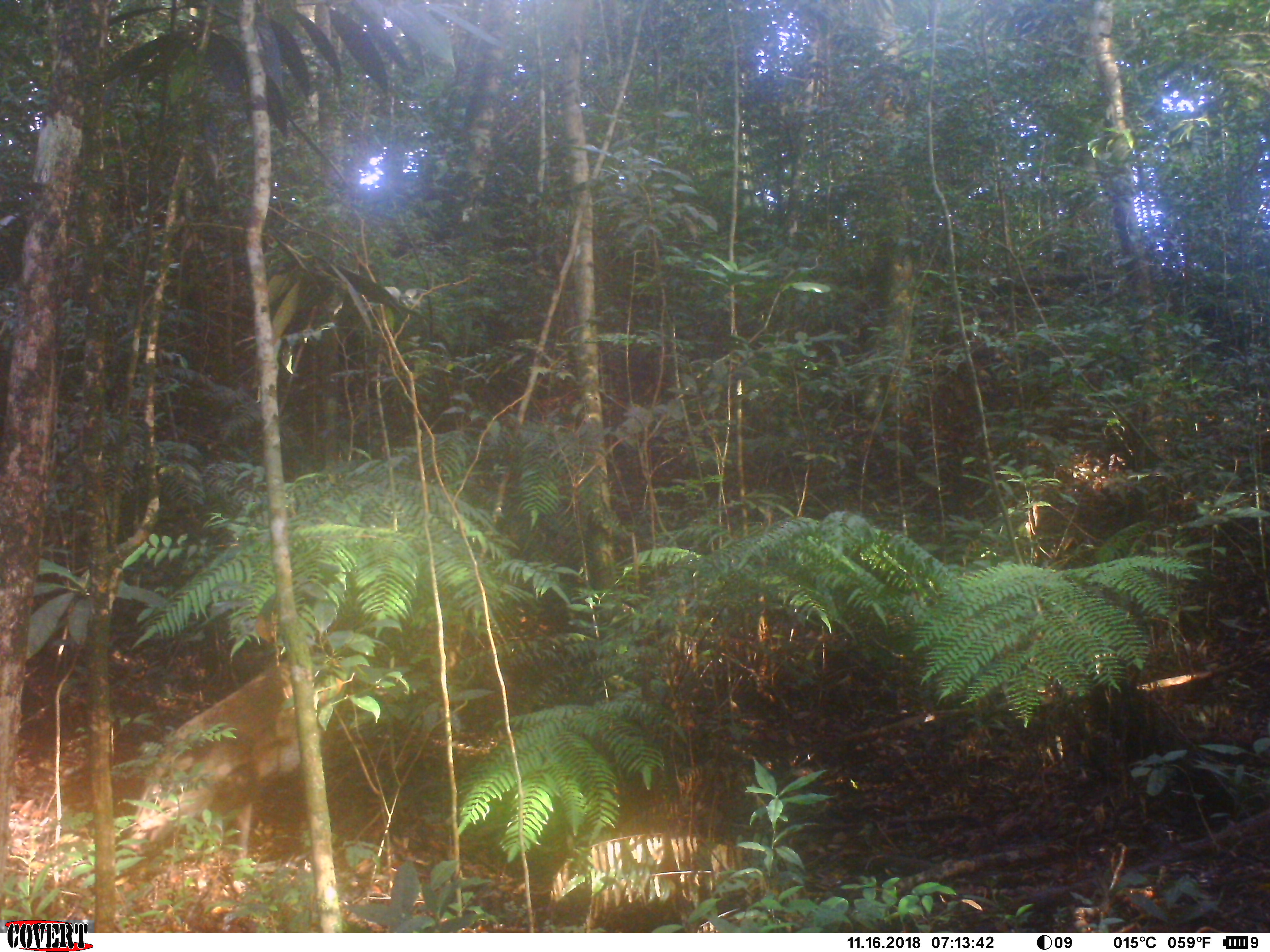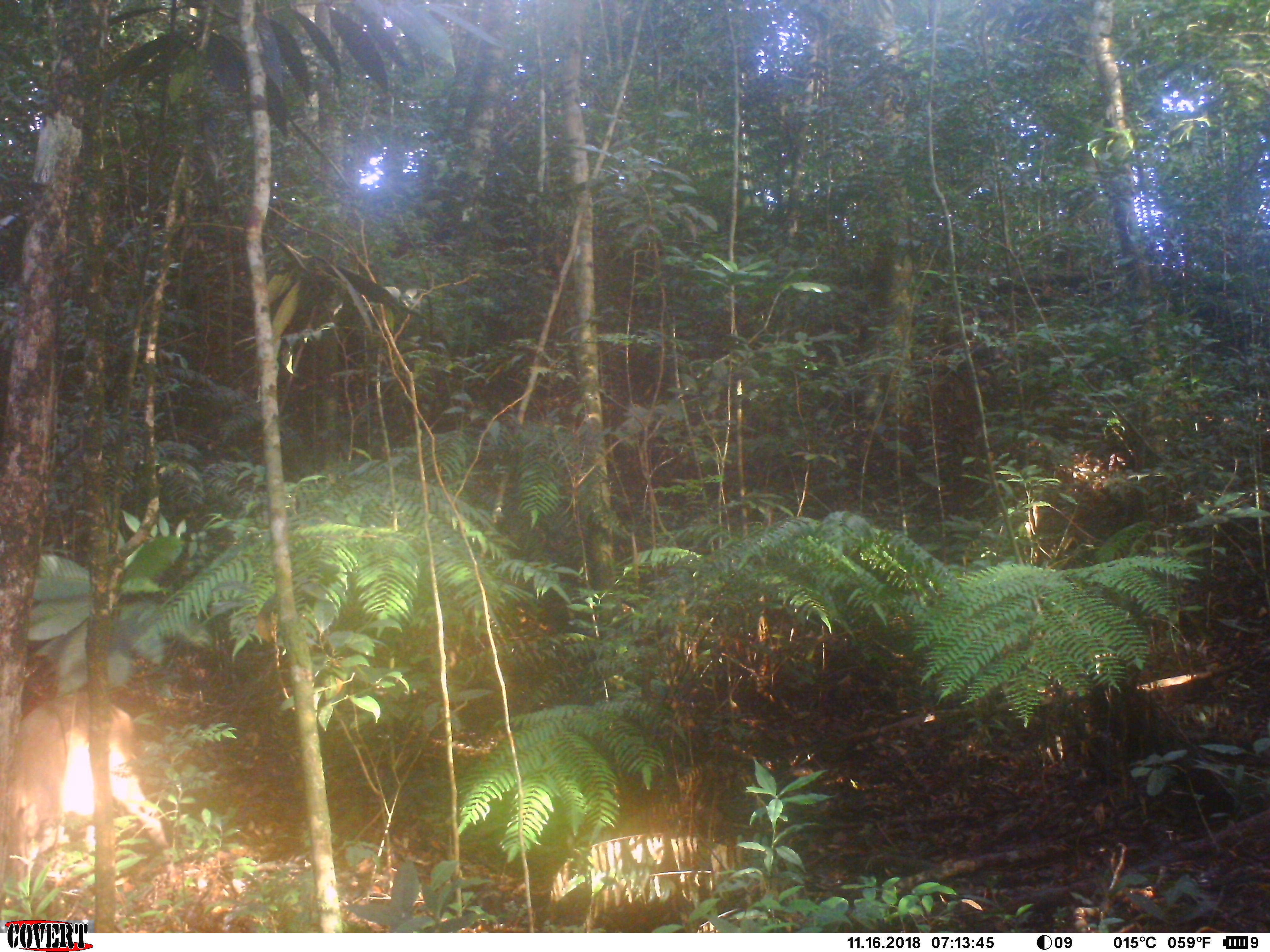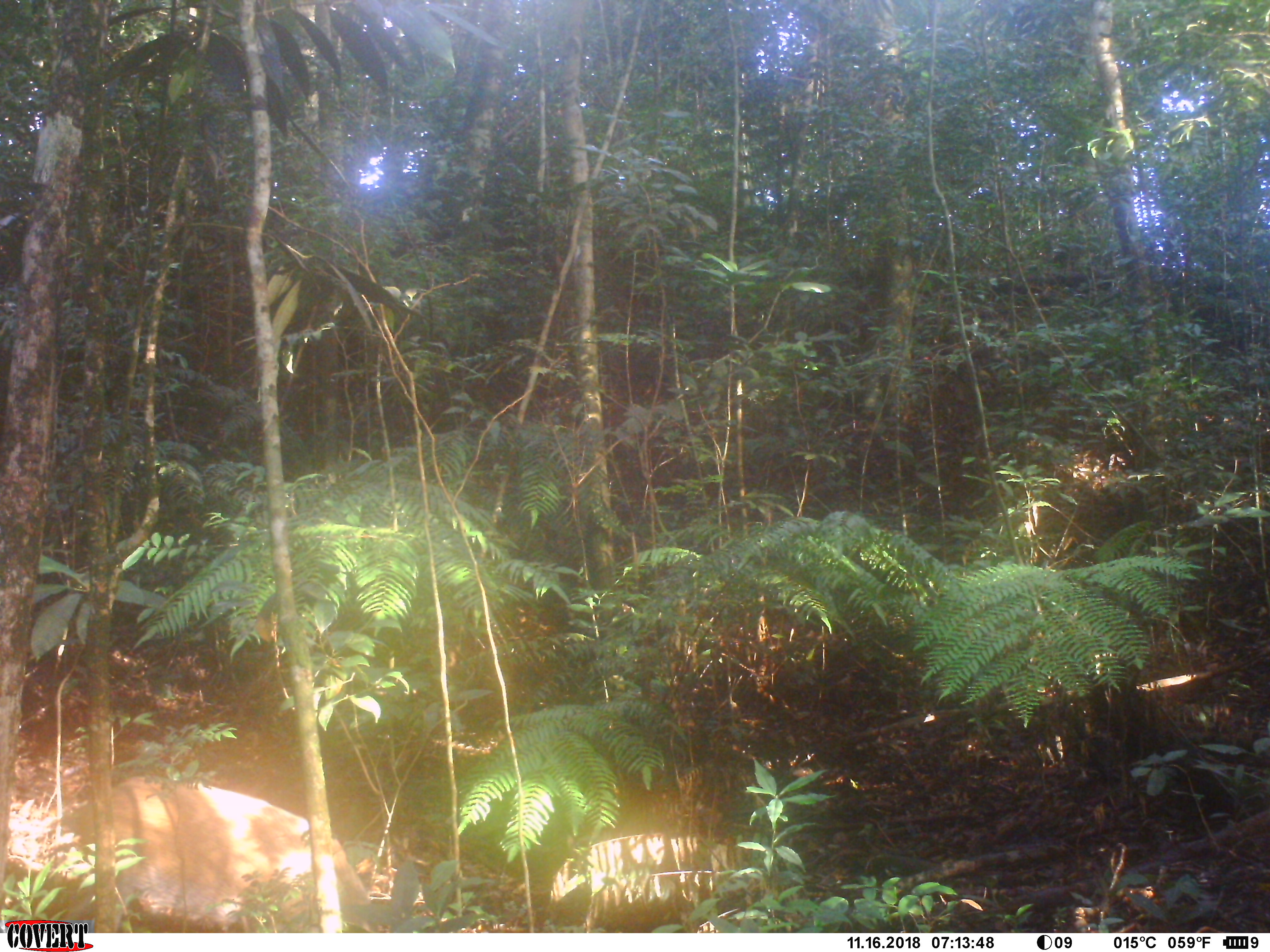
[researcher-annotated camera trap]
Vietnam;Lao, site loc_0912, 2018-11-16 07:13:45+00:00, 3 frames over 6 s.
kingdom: Animalia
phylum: Chordata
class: Mammalia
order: Artiodactyla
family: Suidae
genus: Sus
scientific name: Sus scrofa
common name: eurasian wild pig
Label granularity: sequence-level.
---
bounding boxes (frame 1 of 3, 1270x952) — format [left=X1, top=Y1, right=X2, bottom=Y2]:
eurasian wild pig: [left=125, top=659, right=345, bottom=894]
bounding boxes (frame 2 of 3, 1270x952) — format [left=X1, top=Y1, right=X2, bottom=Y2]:
eurasian wild pig: [left=13, top=691, right=173, bottom=880]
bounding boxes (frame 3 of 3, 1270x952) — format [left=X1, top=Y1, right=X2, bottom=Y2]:
eurasian wild pig: [left=58, top=774, right=372, bottom=933]